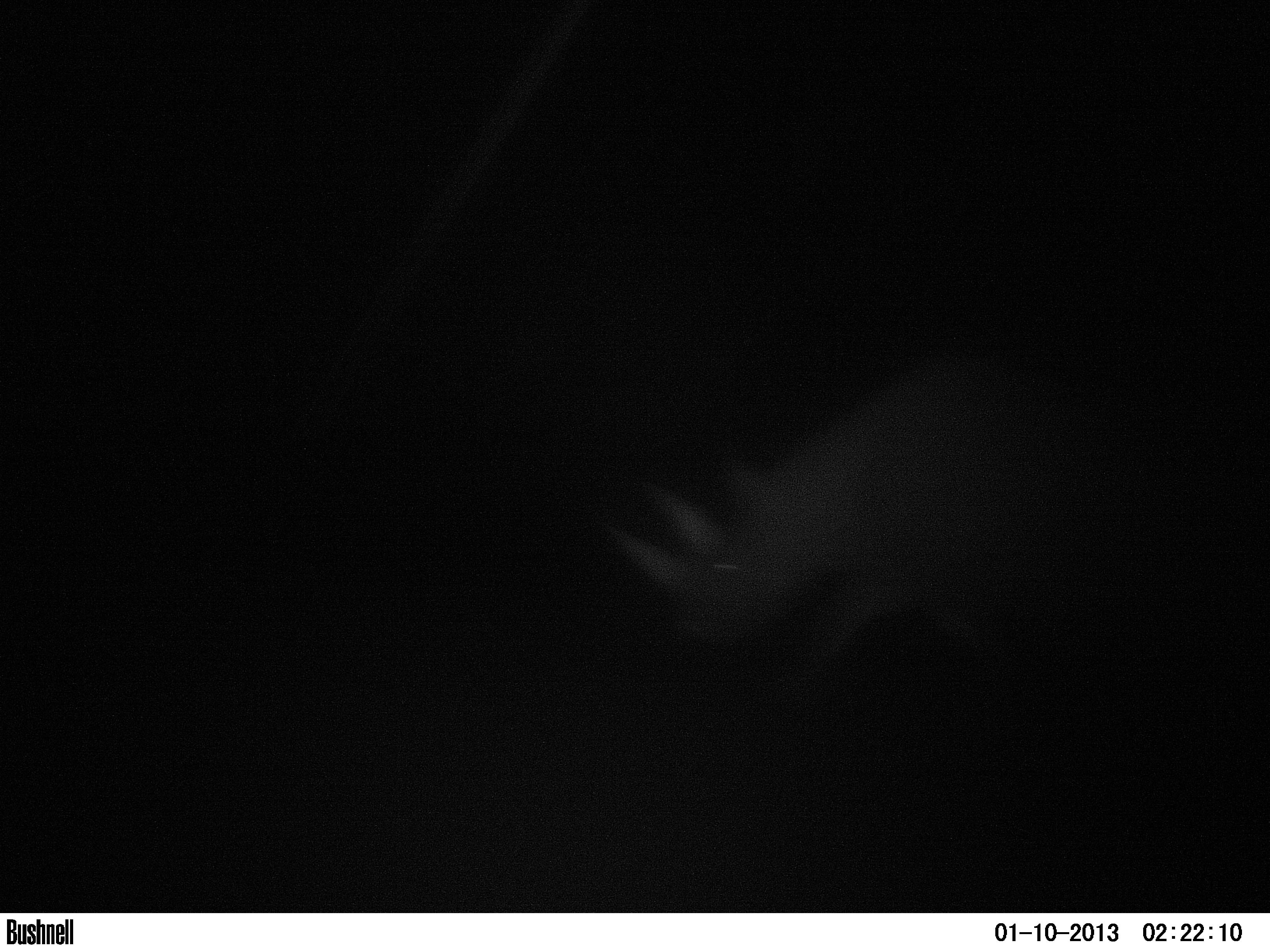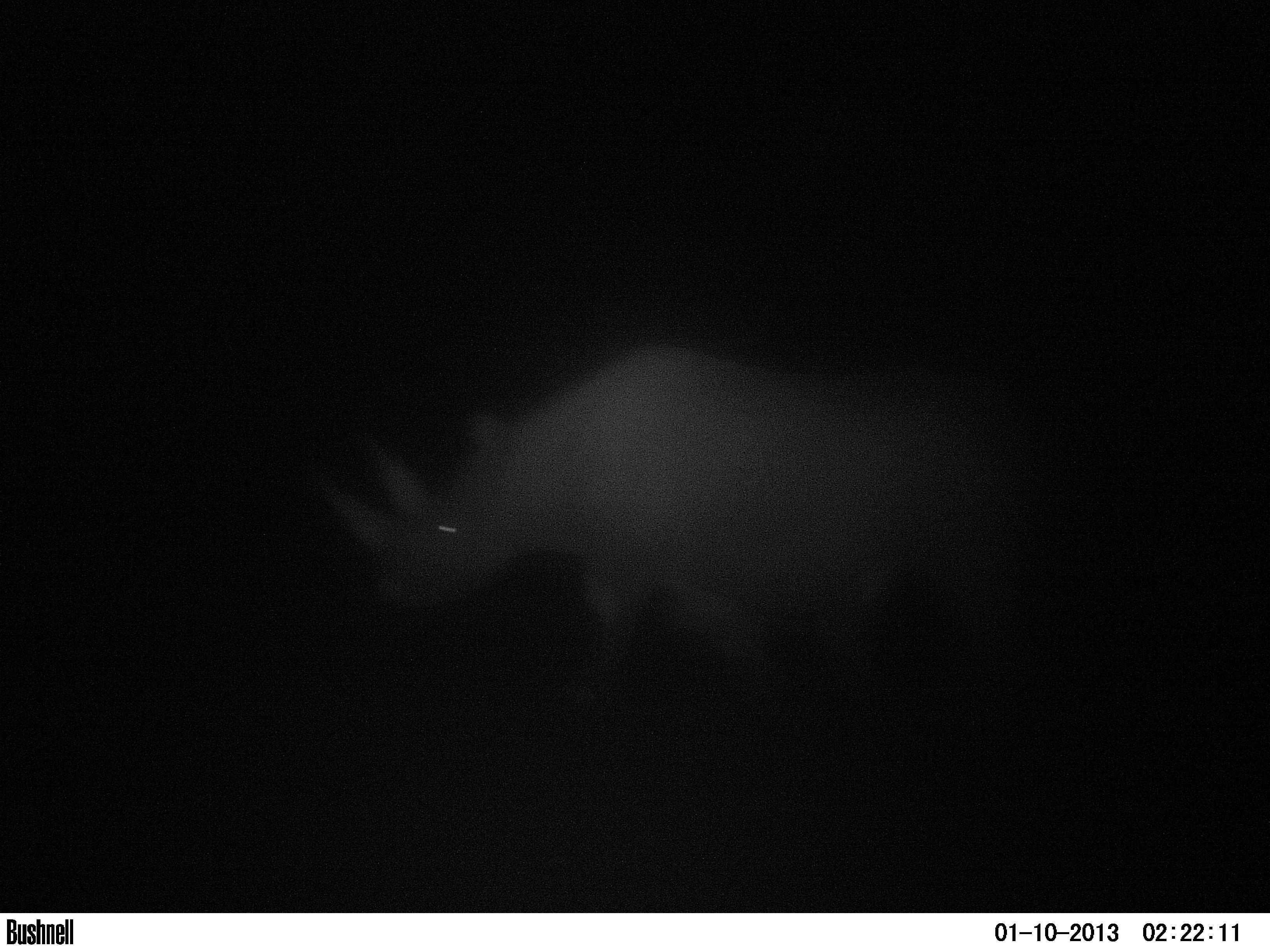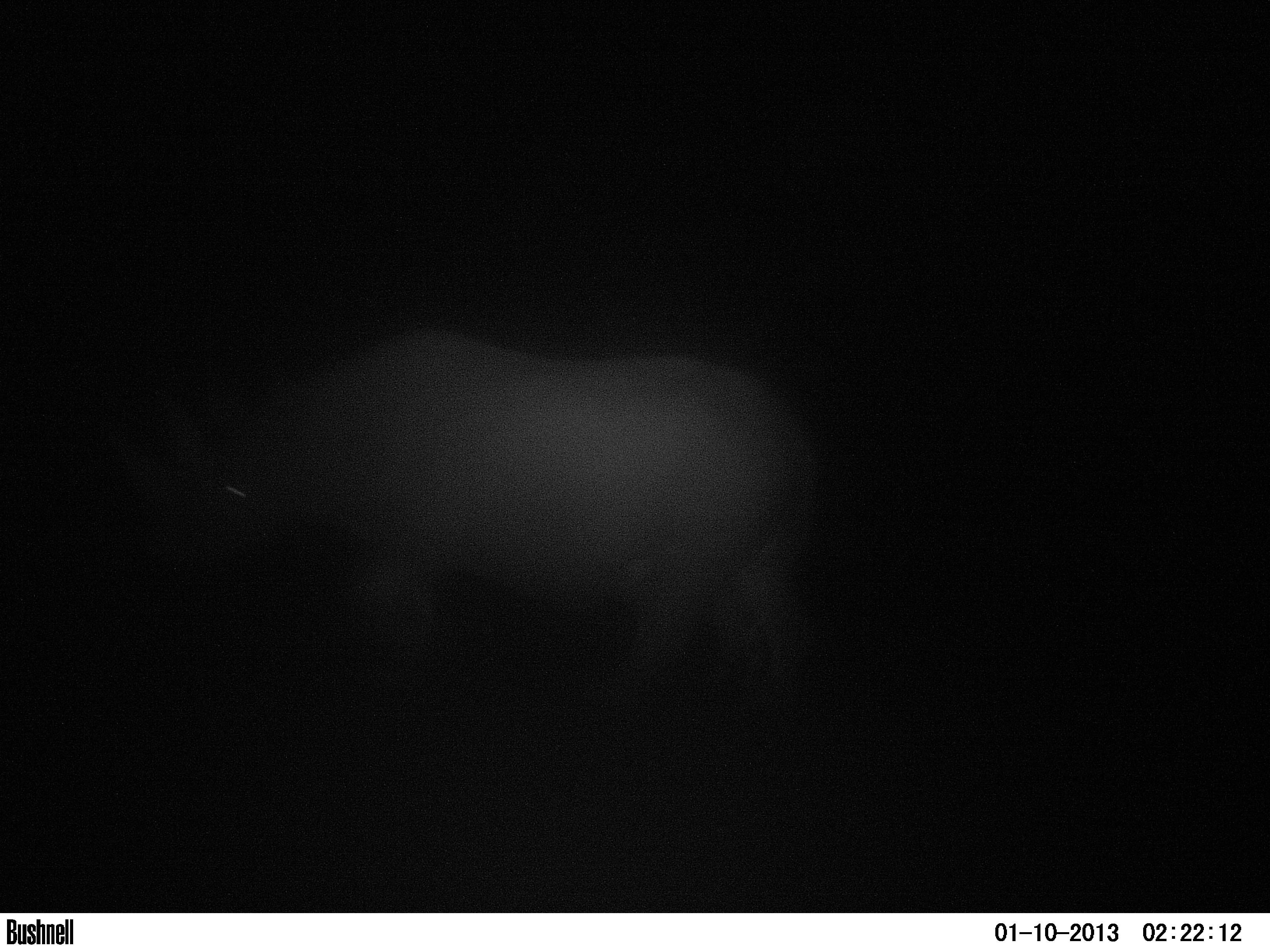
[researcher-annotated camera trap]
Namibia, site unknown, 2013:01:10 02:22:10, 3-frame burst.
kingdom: Animalia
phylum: Chordata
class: Mammalia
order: Perissodactyla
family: Rhinocerotidae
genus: Diceros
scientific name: Diceros bicornis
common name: black rhinoceros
Diceros bicornis (black rhinoceros).